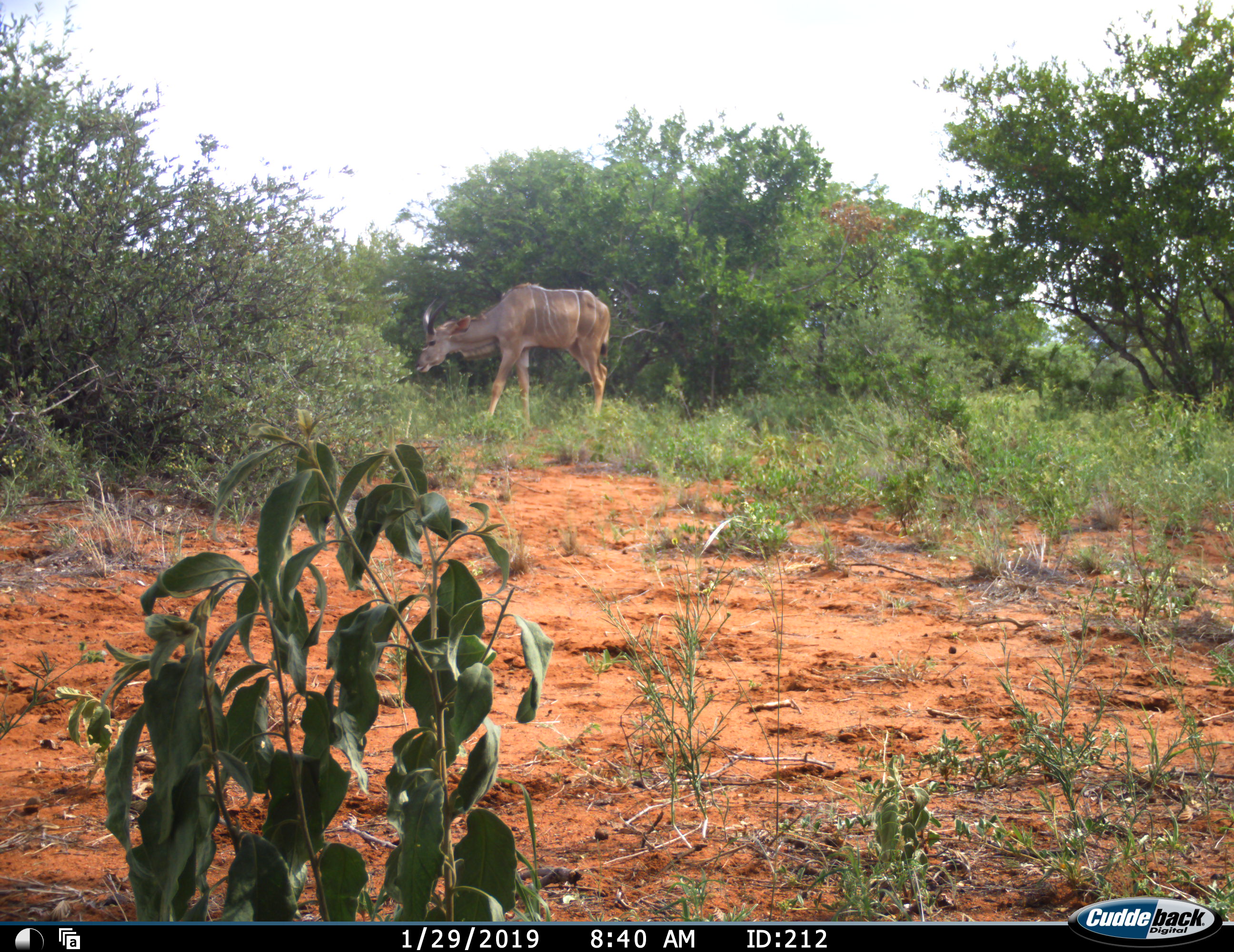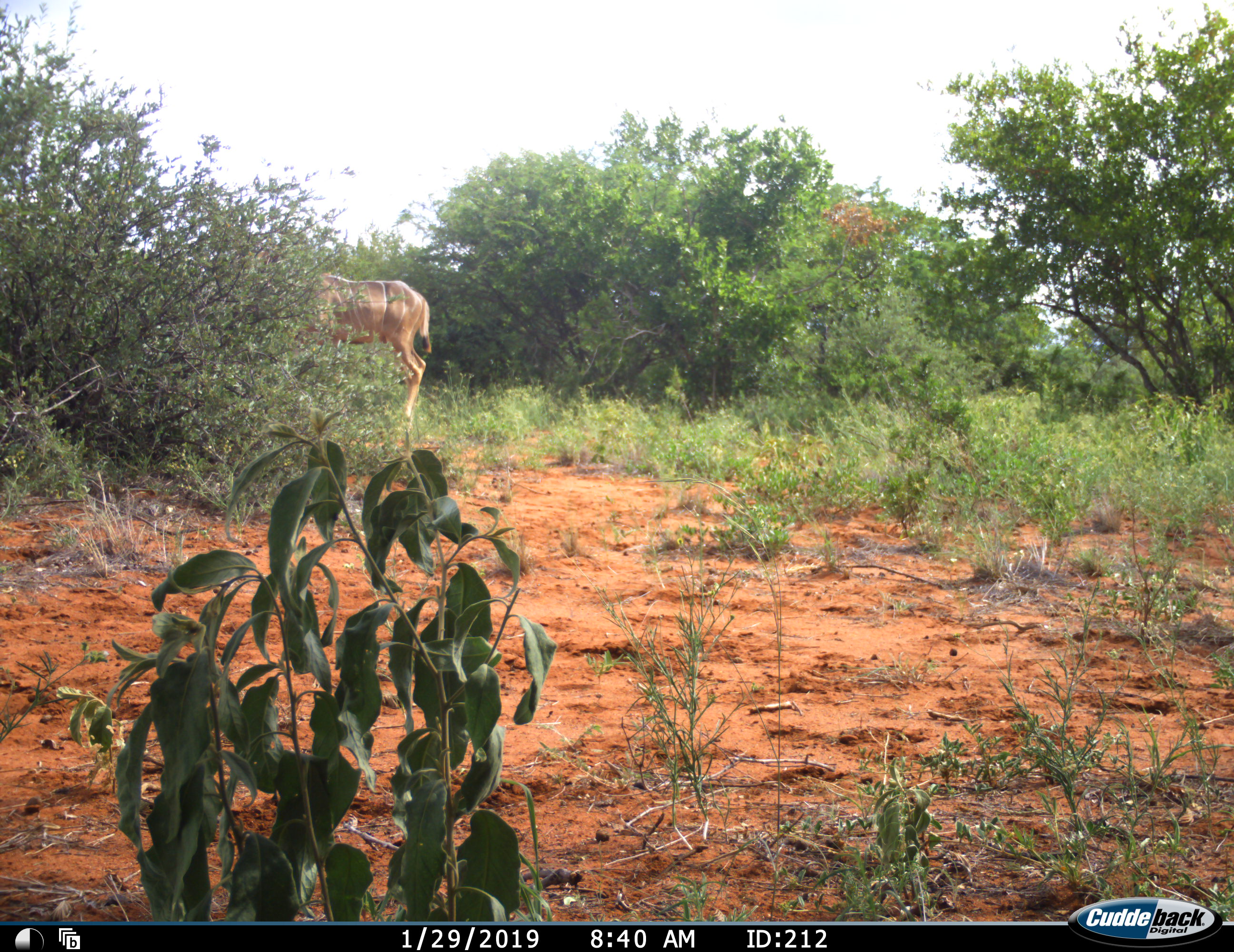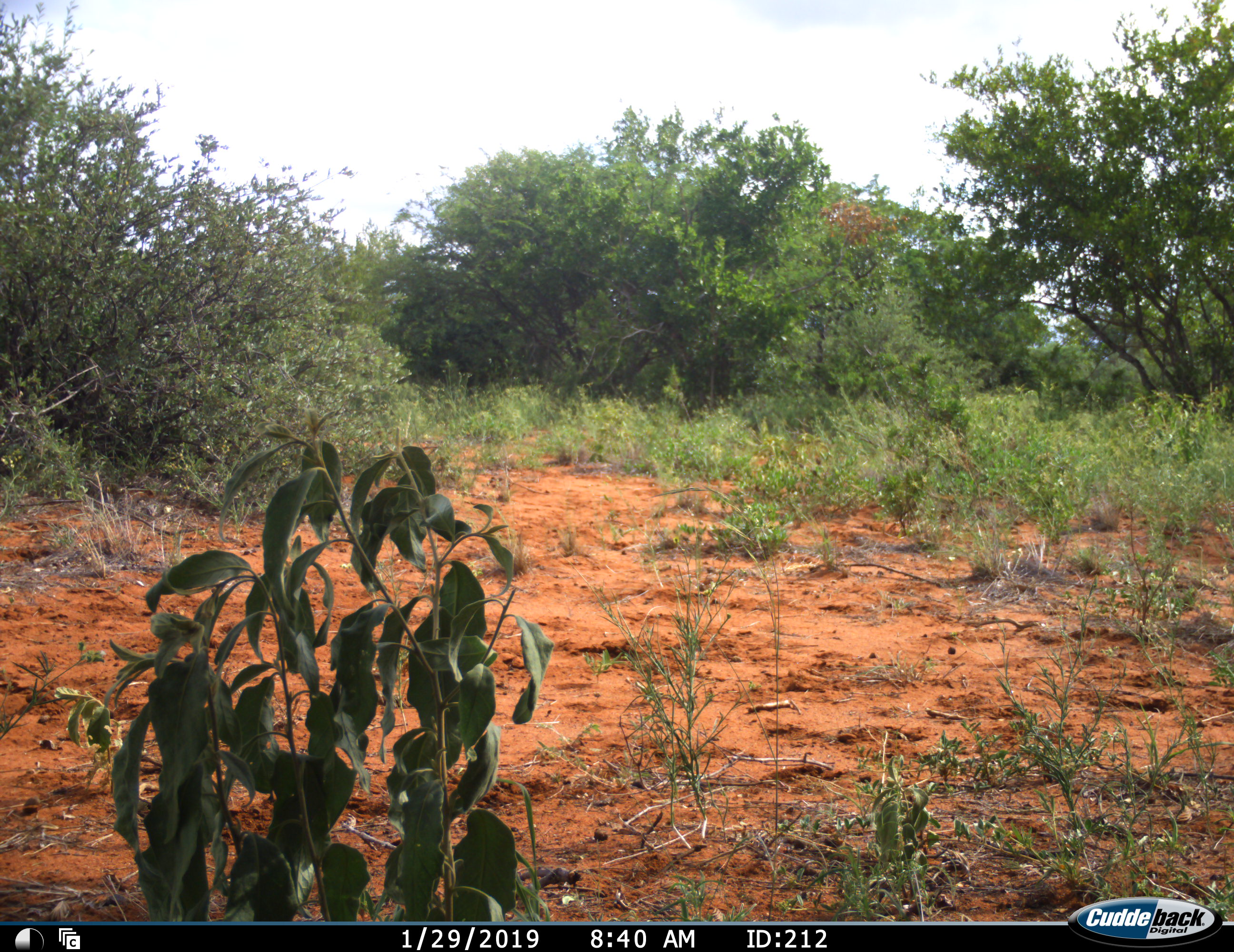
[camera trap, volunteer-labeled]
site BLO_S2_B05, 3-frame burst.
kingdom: Animalia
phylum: Chordata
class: Mammalia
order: Artiodactyla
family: Bovidae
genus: Tragelaphus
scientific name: Tragelaphus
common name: kudu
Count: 1.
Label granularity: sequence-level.